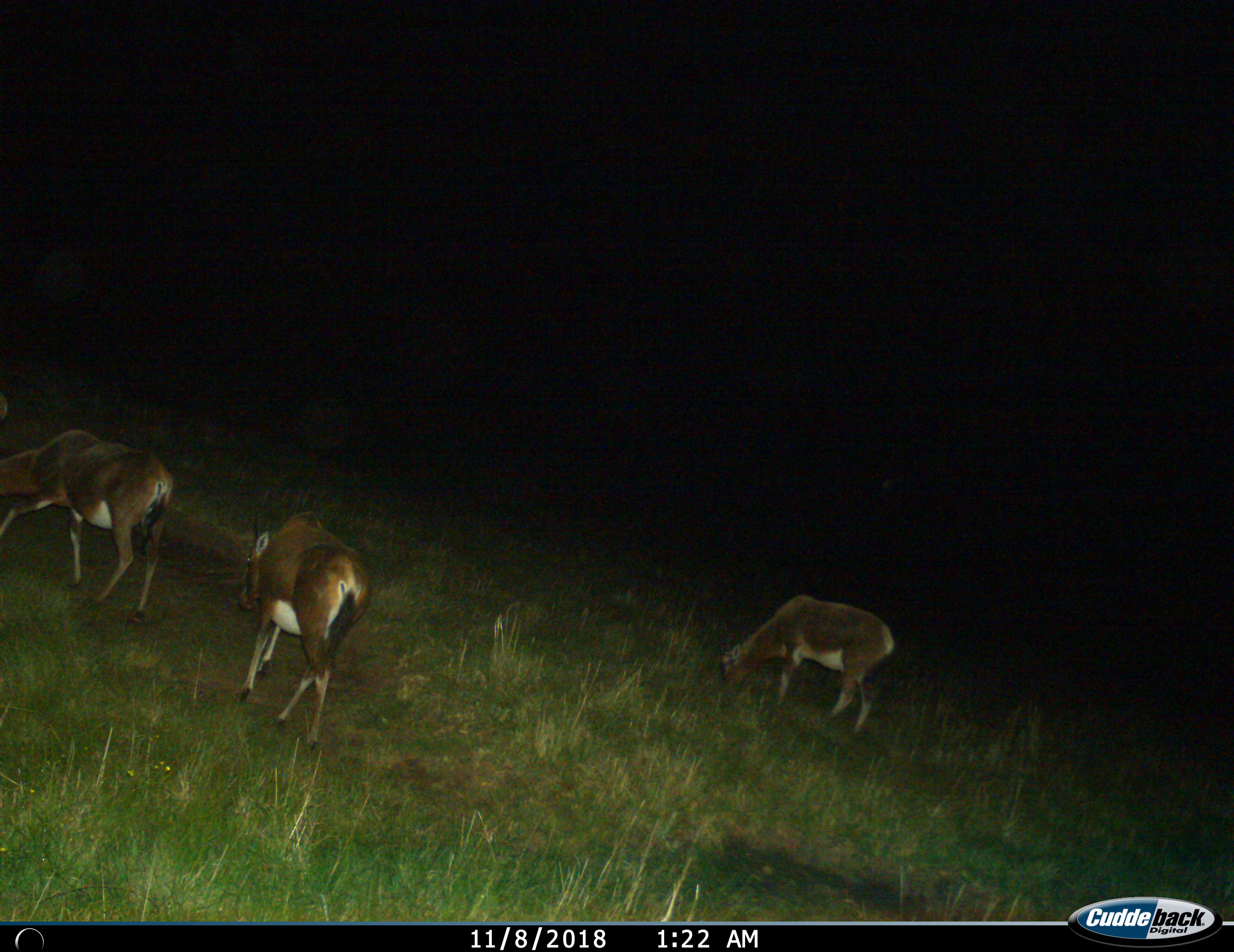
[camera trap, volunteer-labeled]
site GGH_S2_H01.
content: unidentified animal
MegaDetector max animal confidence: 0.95